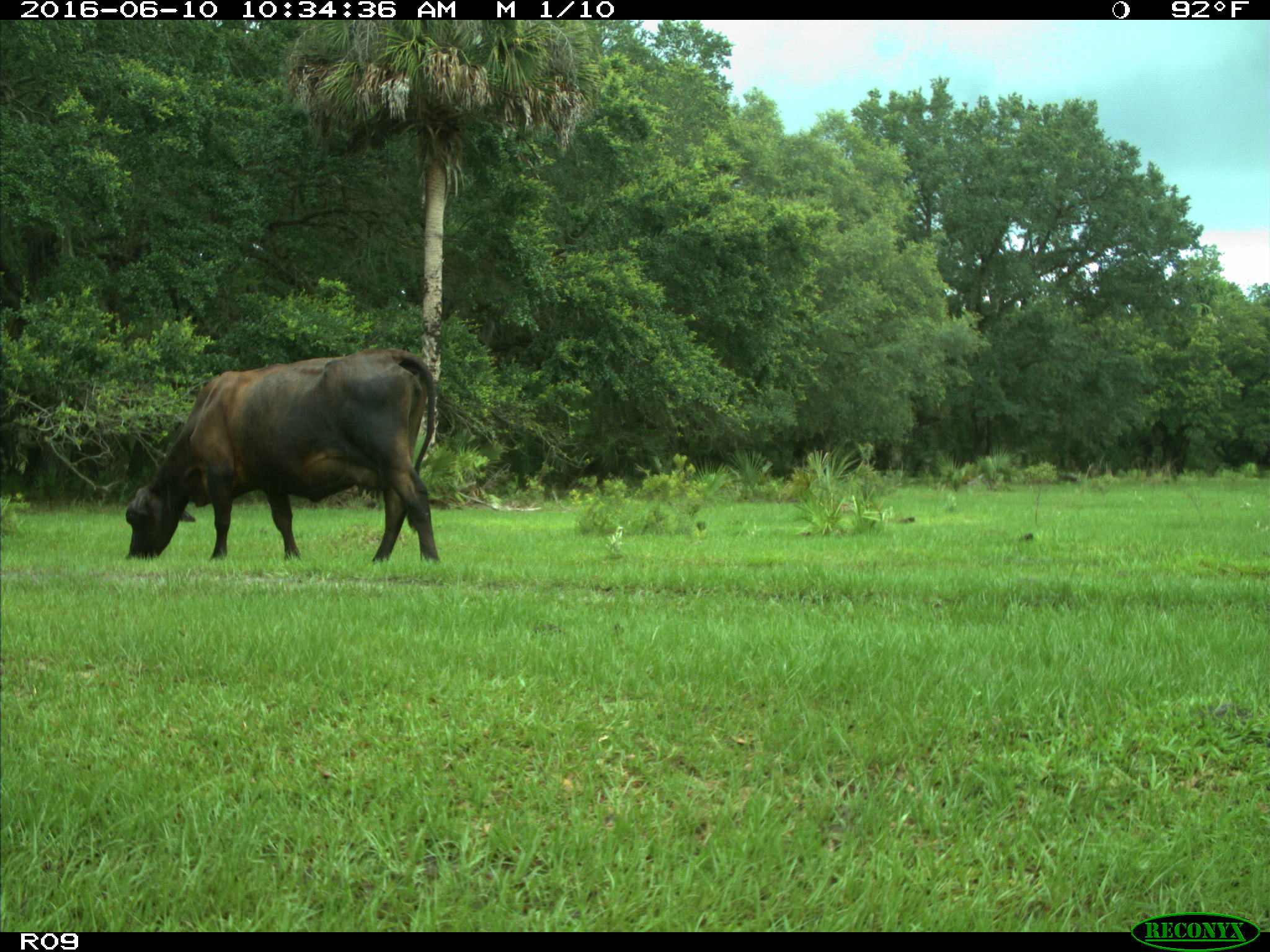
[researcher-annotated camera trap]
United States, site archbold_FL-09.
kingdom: Animalia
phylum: Chordata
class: Mammalia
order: Artiodactyla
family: Bovidae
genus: Bos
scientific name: Bos taurus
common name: domestic cow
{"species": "Bos taurus (domestic cow)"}